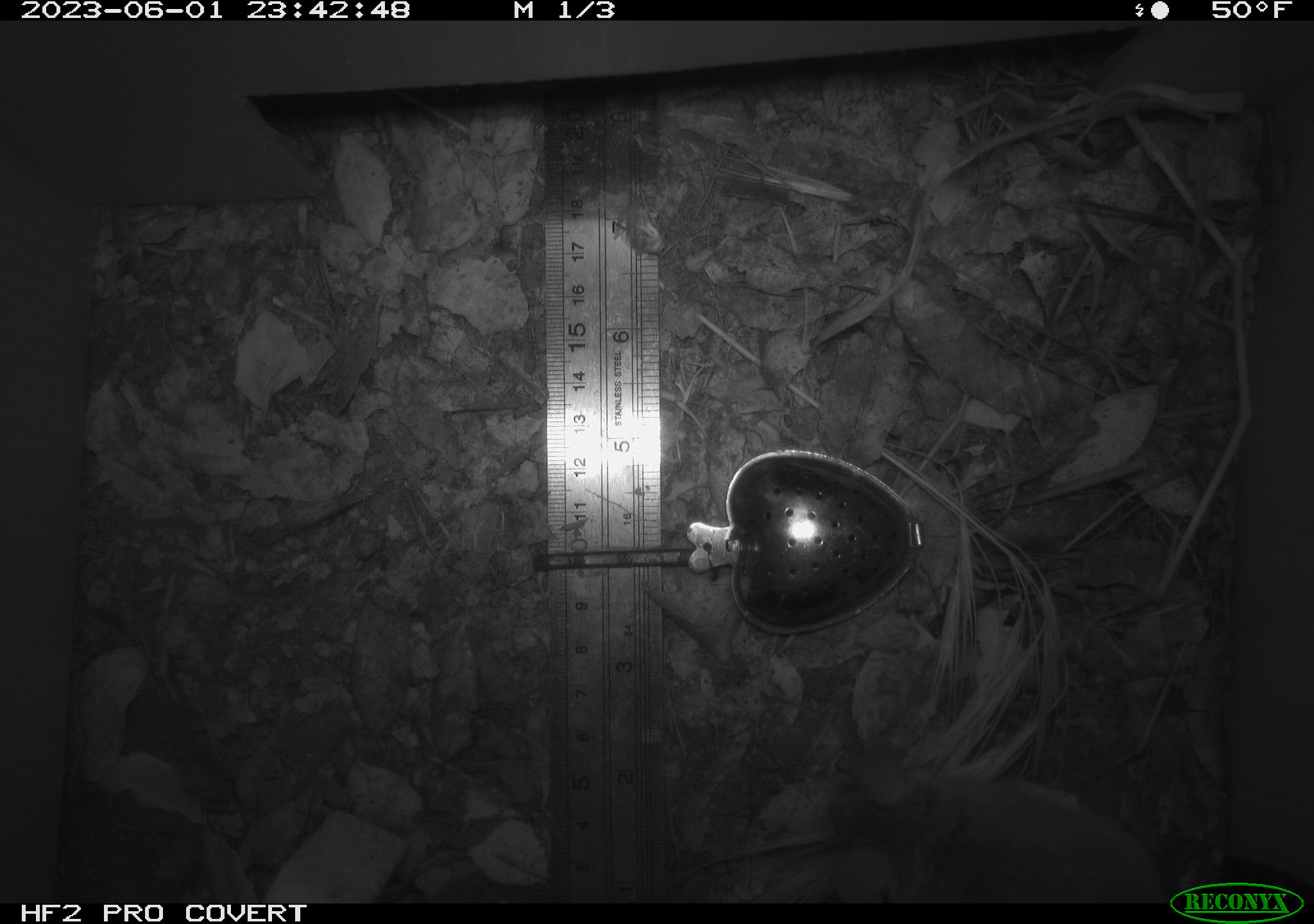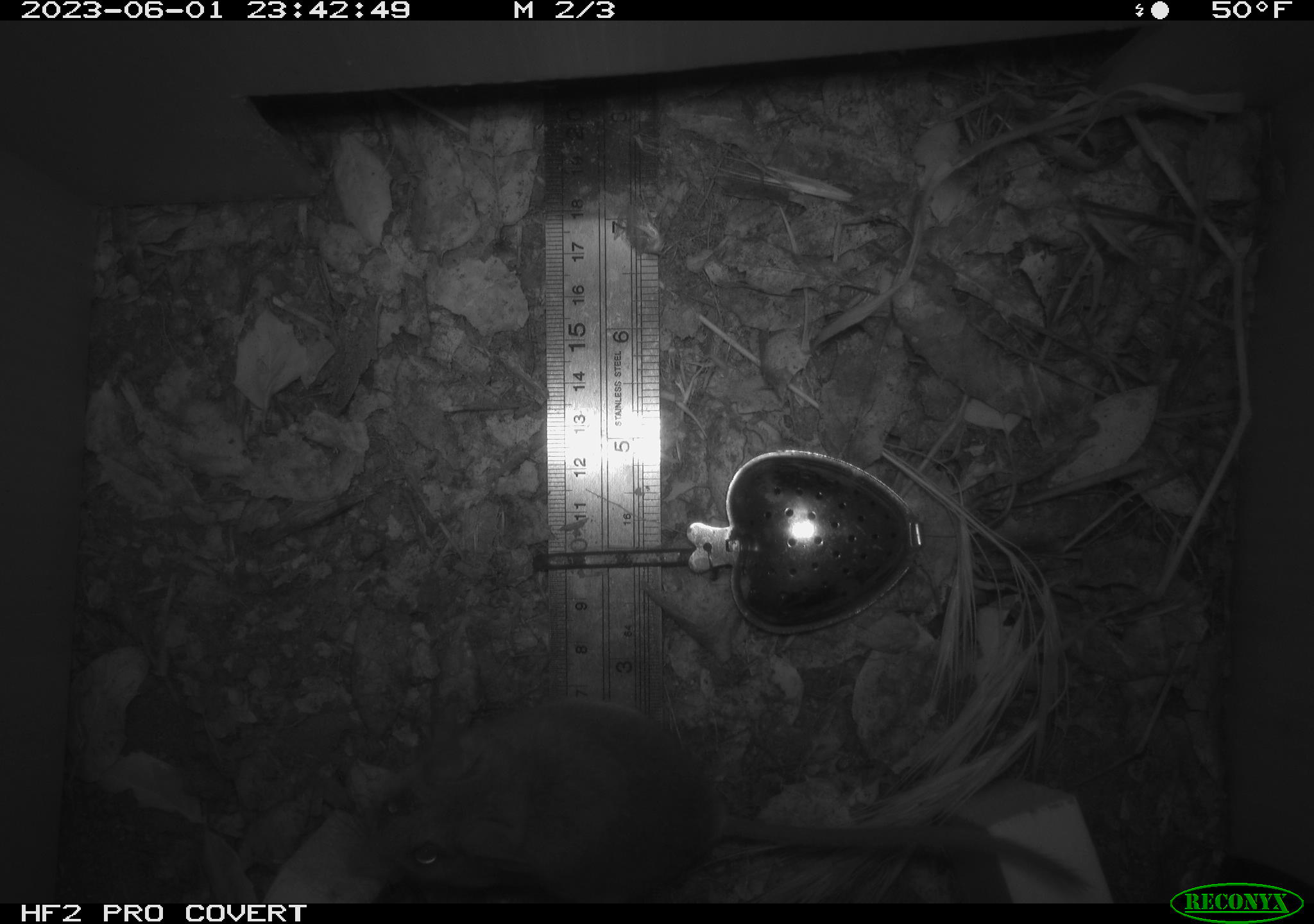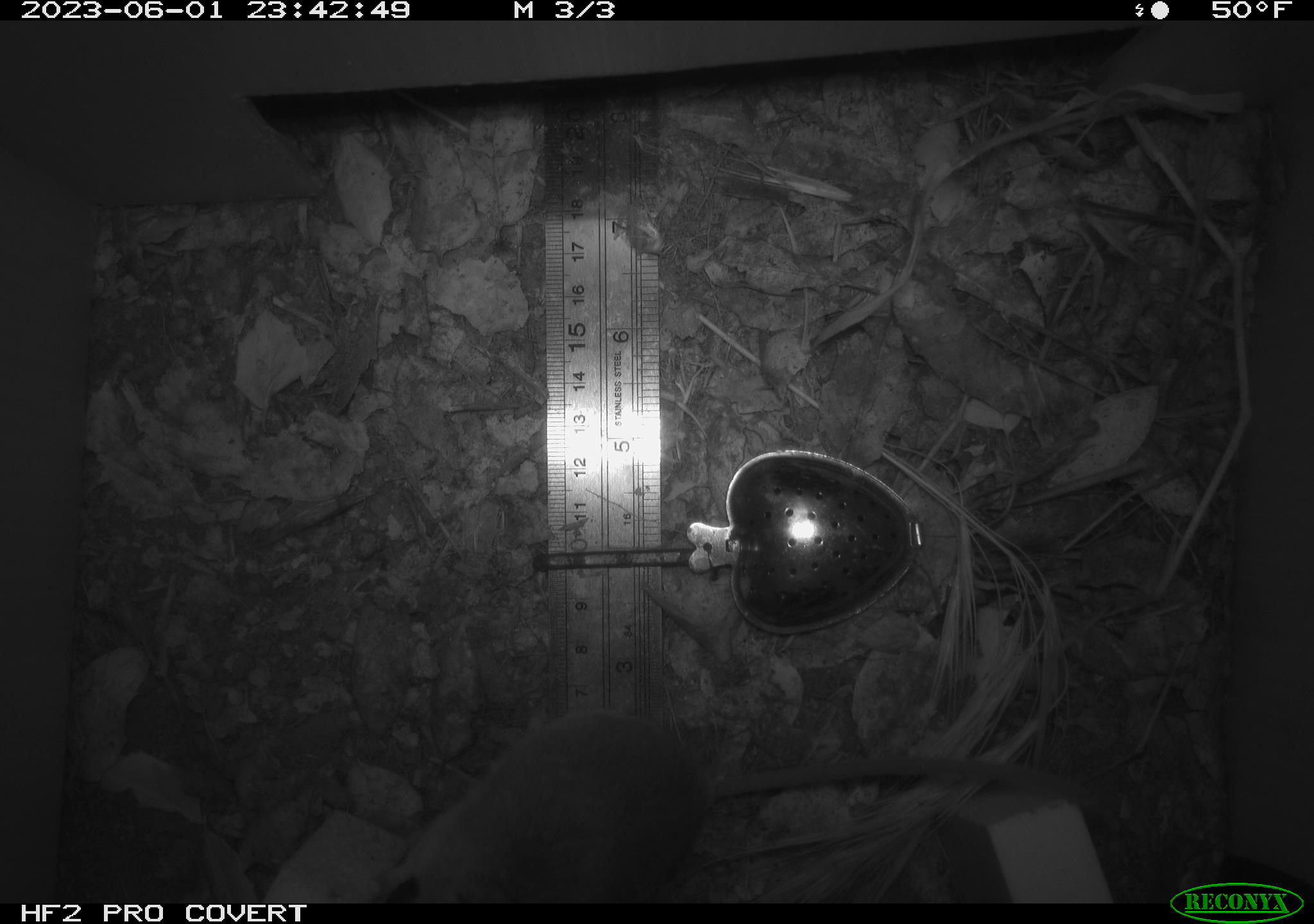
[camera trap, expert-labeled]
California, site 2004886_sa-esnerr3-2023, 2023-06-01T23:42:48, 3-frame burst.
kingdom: Animalia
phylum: Chordata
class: Mammalia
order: Rodentia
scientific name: Rodentia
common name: mouse species